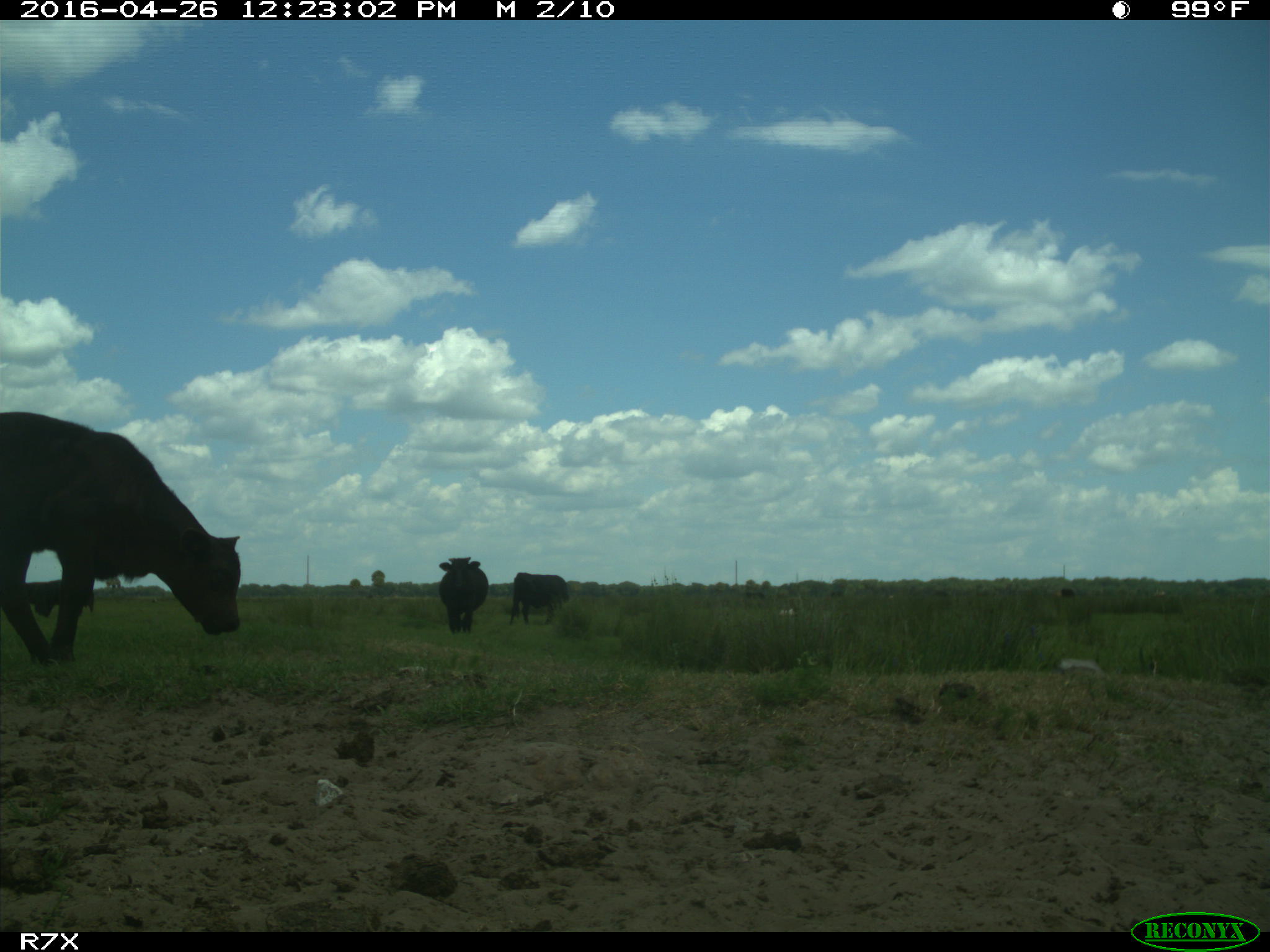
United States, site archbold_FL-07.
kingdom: Animalia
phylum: Chordata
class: Mammalia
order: Artiodactyla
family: Bovidae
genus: Bos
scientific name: Bos taurus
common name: domestic cow